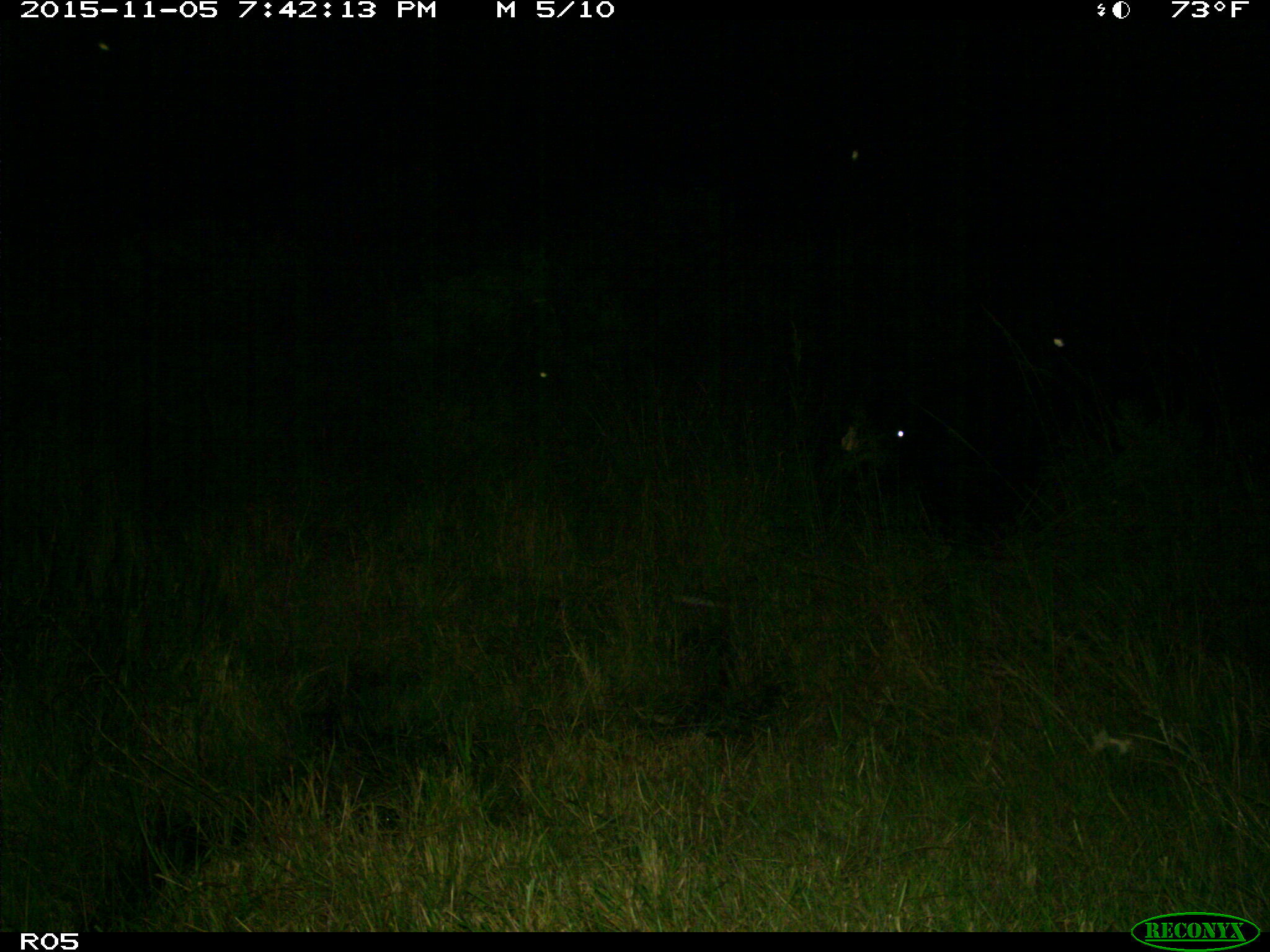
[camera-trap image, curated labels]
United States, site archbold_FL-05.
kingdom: Animalia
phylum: Chordata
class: Mammalia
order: Artiodactyla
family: Bovidae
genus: Bos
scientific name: Bos taurus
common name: domestic cow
Bos taurus (domestic cow).